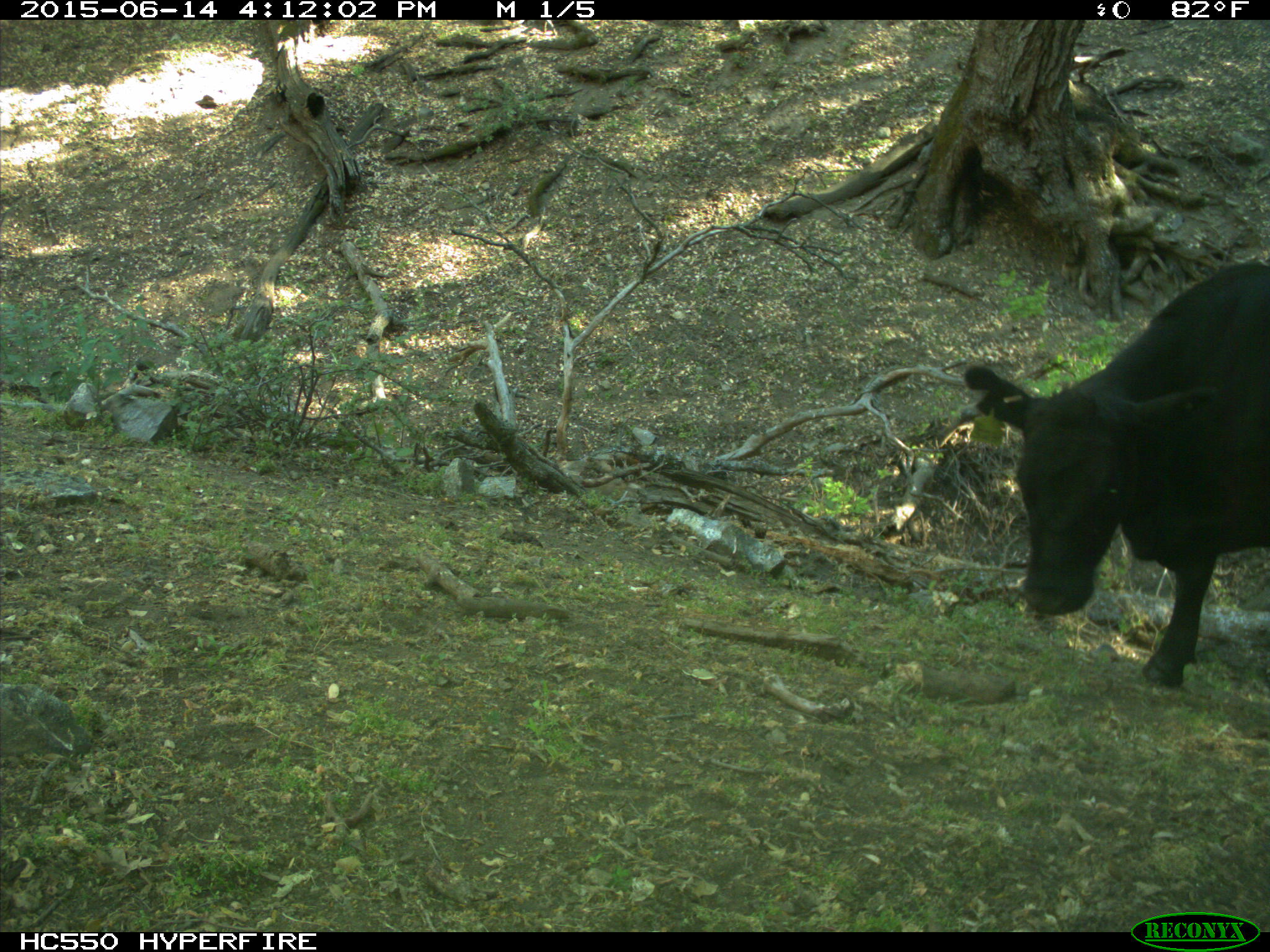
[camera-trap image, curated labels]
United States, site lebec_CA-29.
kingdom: Animalia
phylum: Chordata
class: Mammalia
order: Artiodactyla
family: Bovidae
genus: Bos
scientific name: Bos taurus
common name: domestic cow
Bos taurus (domestic cow).